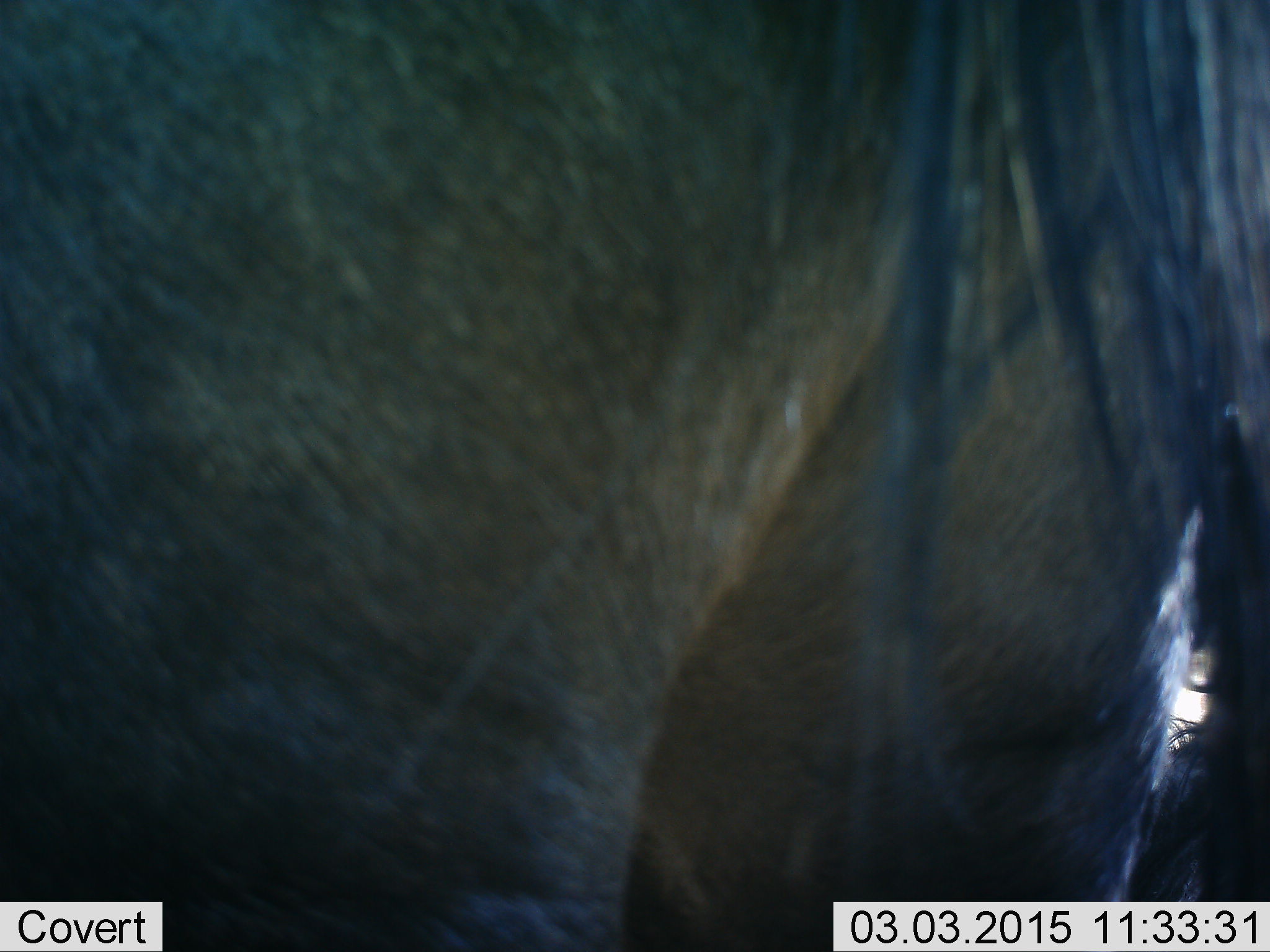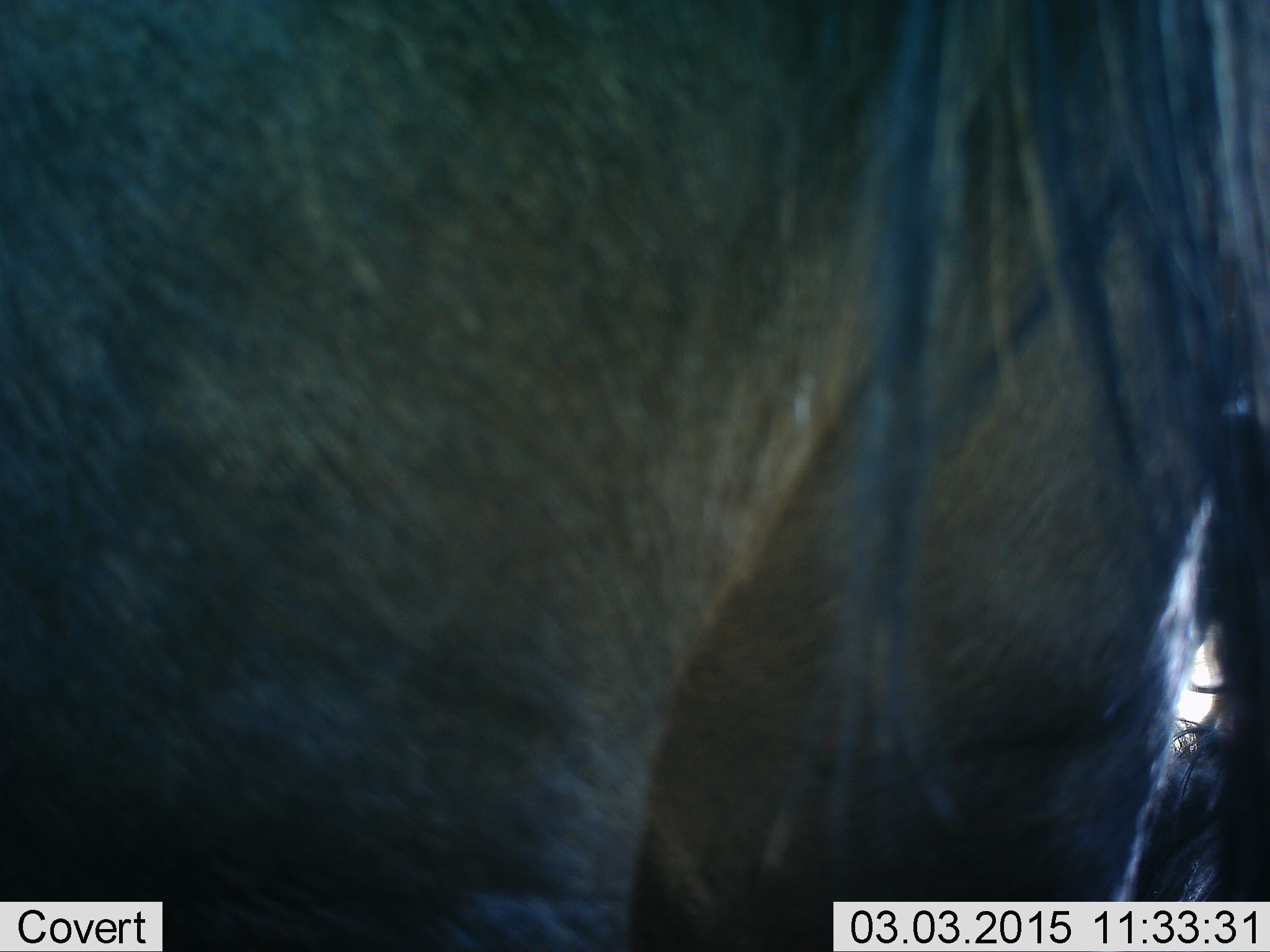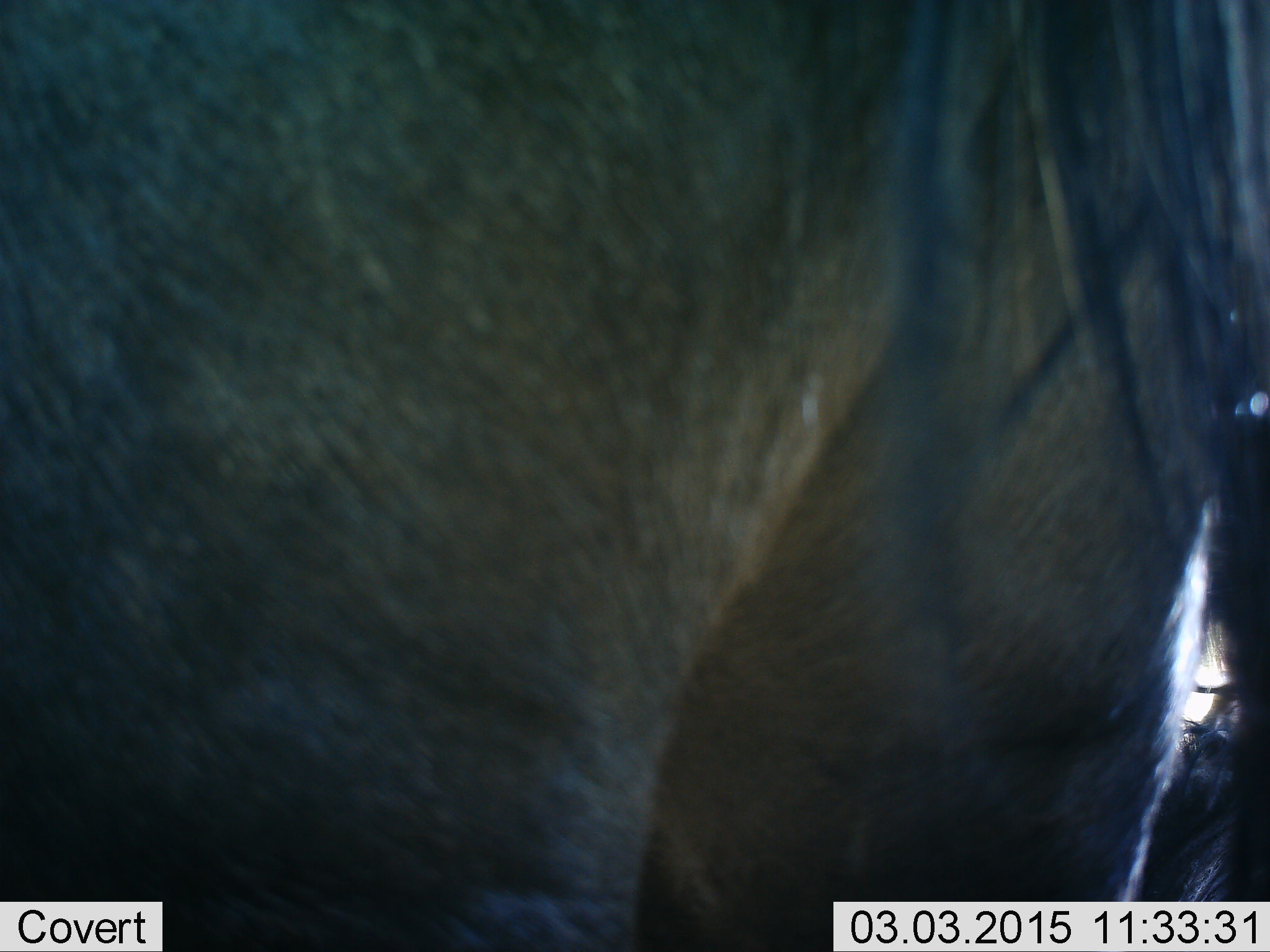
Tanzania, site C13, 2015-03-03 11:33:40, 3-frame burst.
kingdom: Animalia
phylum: Chordata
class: Mammalia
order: Artiodactyla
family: Bovidae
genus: Connochaetes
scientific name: Connochaetes taurinus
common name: blue wildebeest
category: wildebeest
Wildebeest (blue wildebeest) (Connochaetes taurinus), count 1. Behavior (volunteer vote fractions): standing 90%, resting 20%, moving 0%, interacting 10%. Young present (vote fraction): 0%. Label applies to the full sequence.